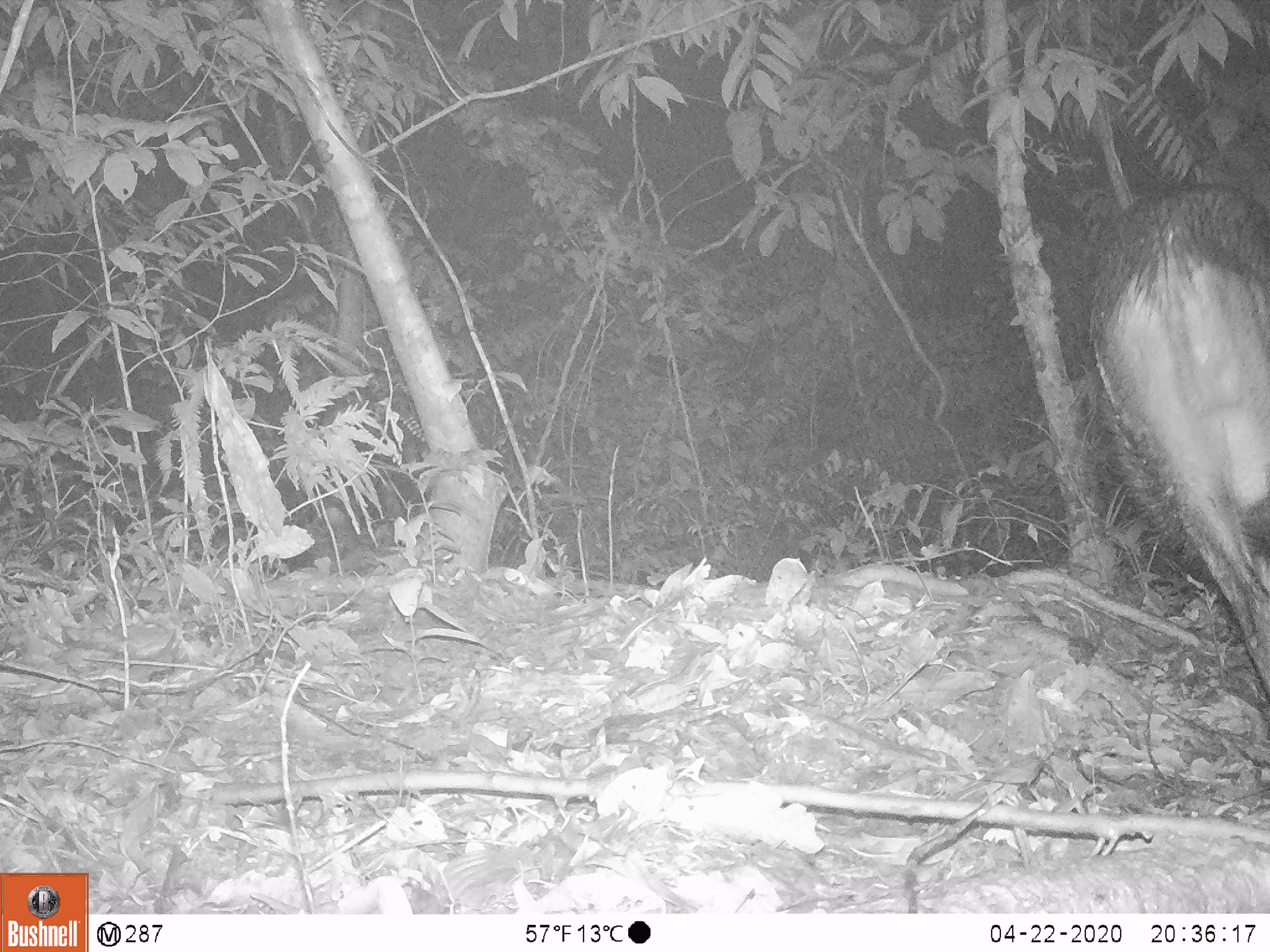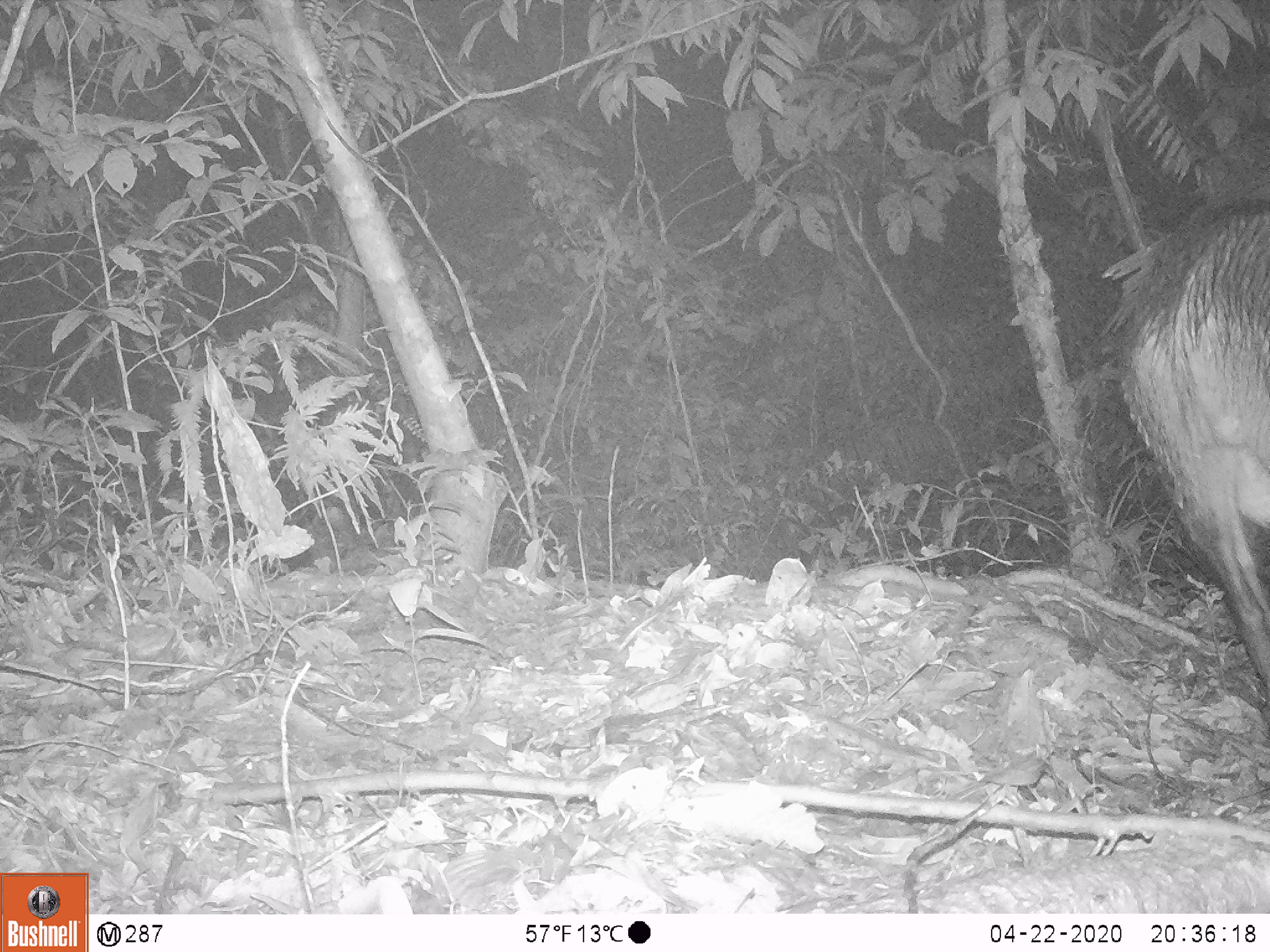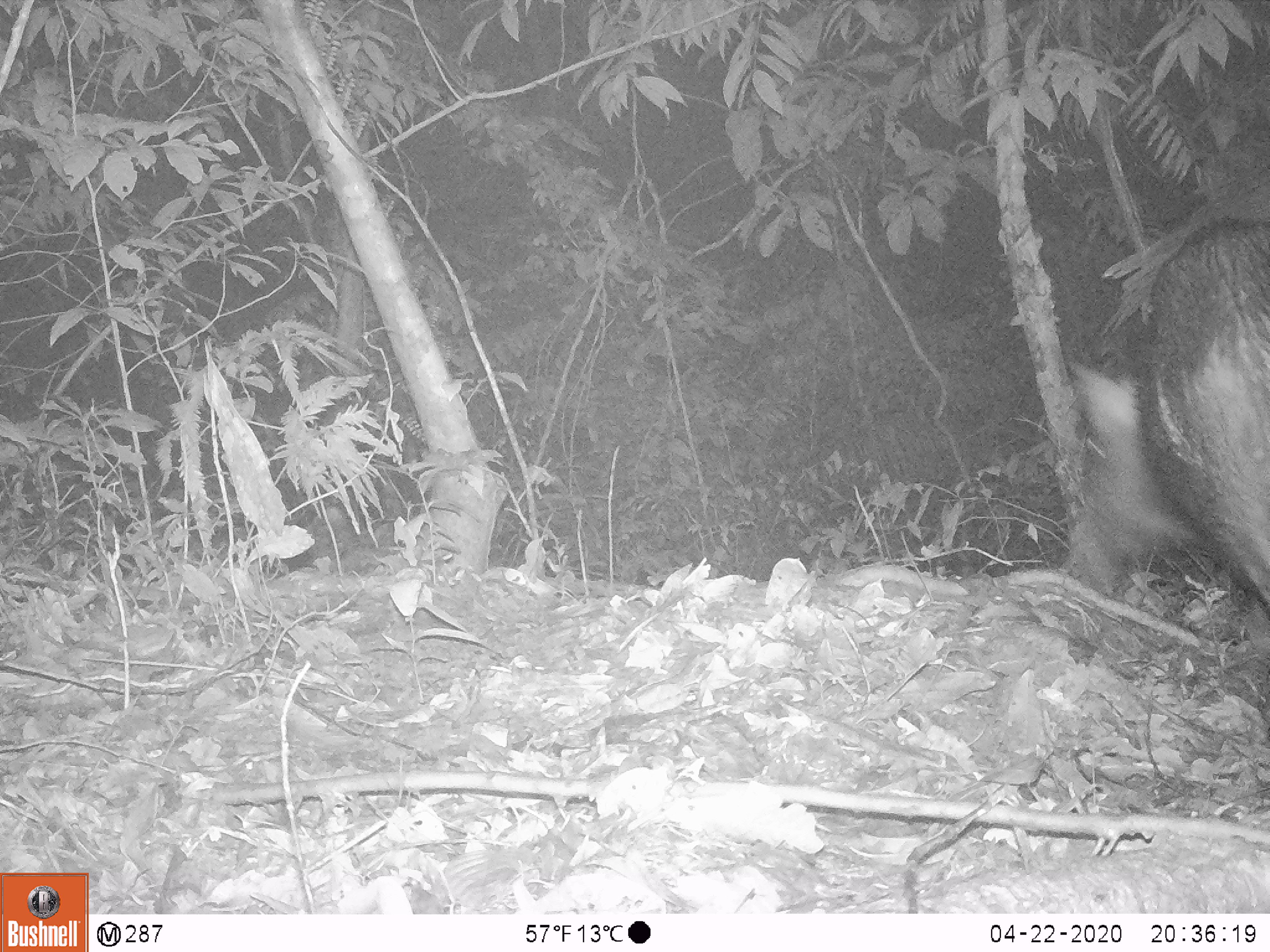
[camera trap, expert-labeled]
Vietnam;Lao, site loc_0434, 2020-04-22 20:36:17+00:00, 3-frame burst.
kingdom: Animalia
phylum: Chordata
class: Mammalia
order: Artiodactyla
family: Suidae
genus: Sus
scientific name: Sus scrofa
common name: eurasian wild pig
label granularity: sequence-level